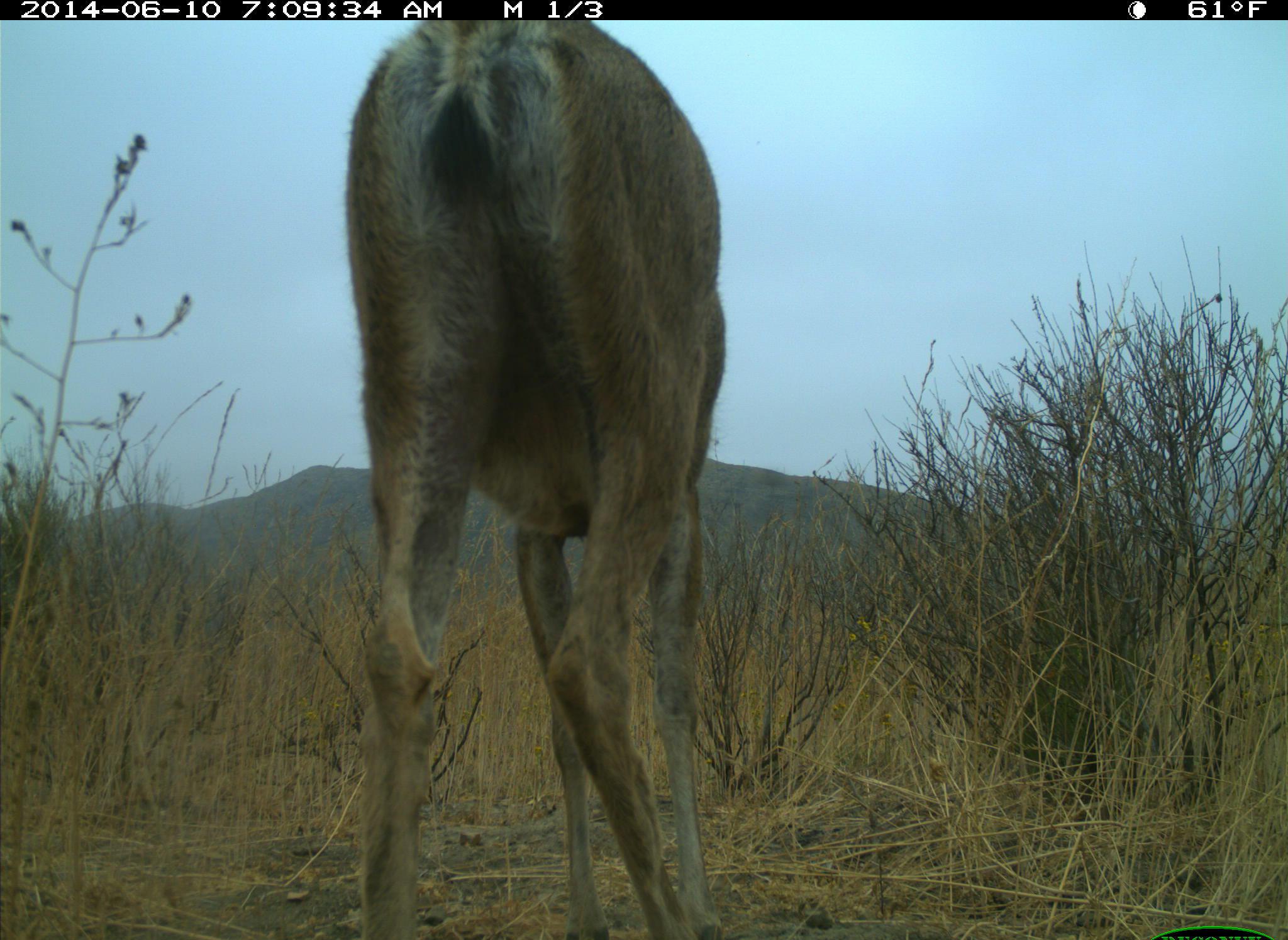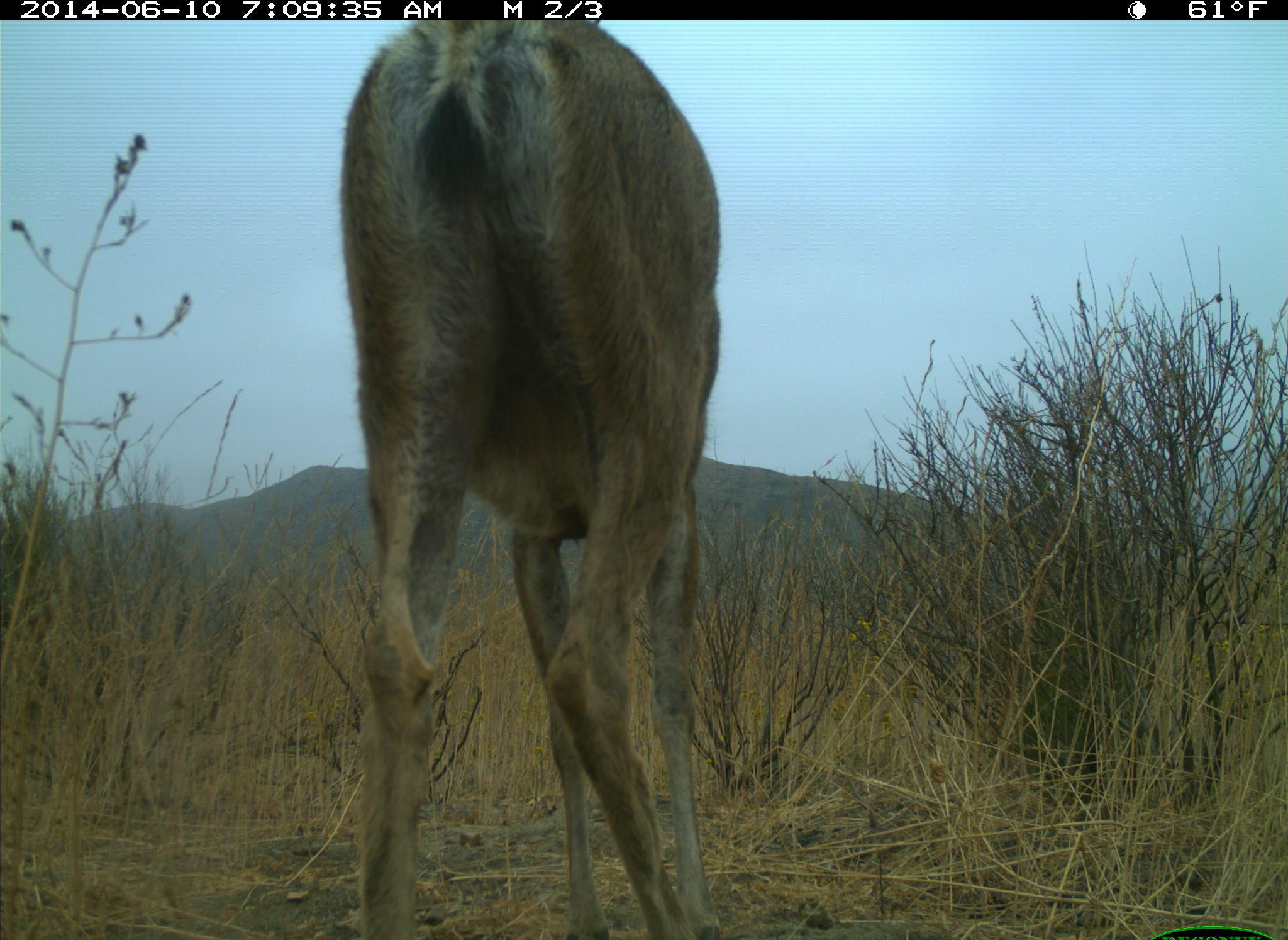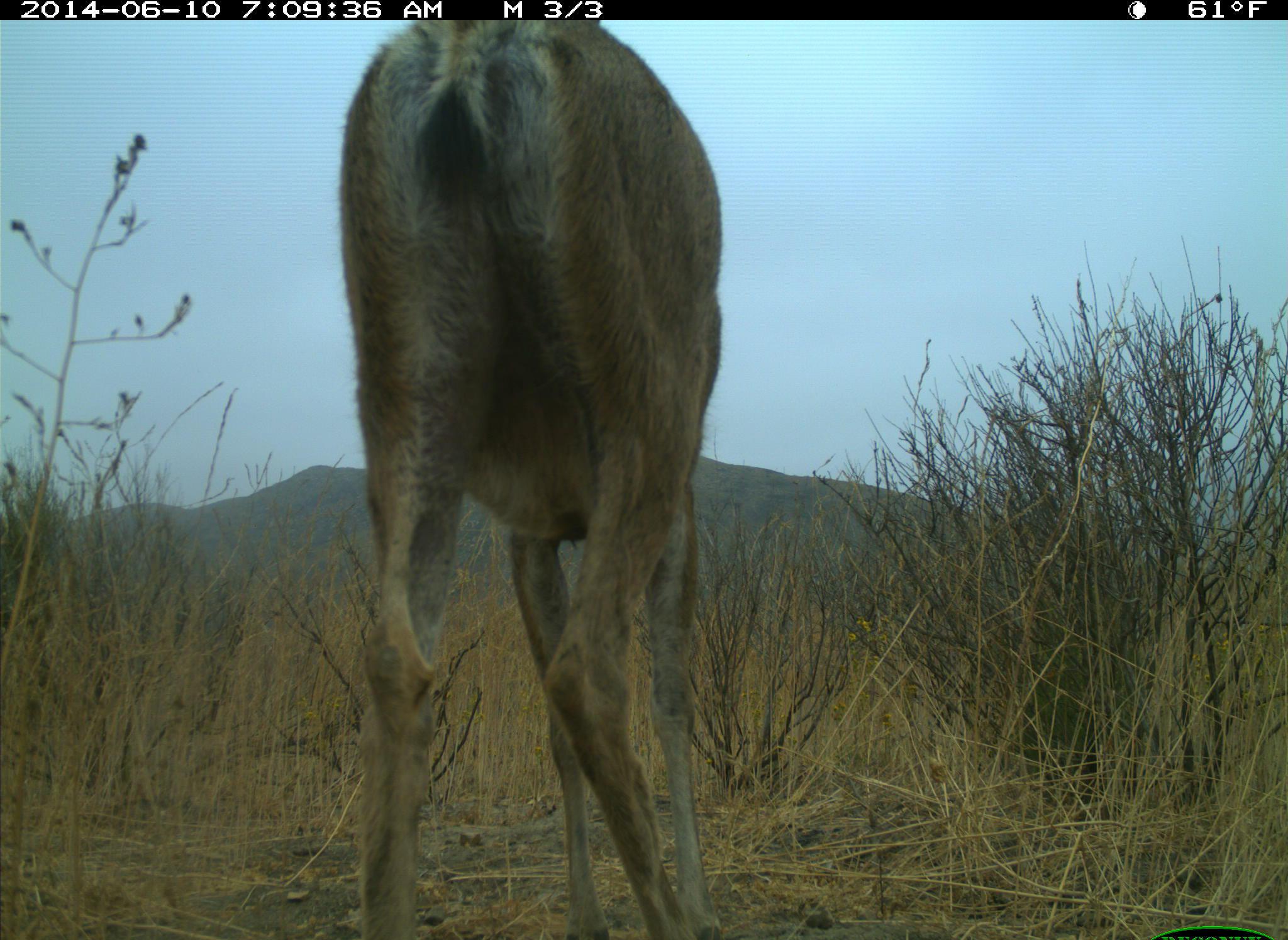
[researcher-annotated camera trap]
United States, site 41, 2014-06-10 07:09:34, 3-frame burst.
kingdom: Animalia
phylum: Chordata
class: Mammalia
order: Artiodactyla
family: Cervidae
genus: Odocoileus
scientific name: Odocoileus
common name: deer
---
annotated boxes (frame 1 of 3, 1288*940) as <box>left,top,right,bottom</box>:
deer: <box>343,22,728,940</box>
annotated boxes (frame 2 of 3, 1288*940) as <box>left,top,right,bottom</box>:
deer: <box>340,21,726,940</box>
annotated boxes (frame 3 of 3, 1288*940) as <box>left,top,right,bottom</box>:
deer: <box>338,20,723,938</box>